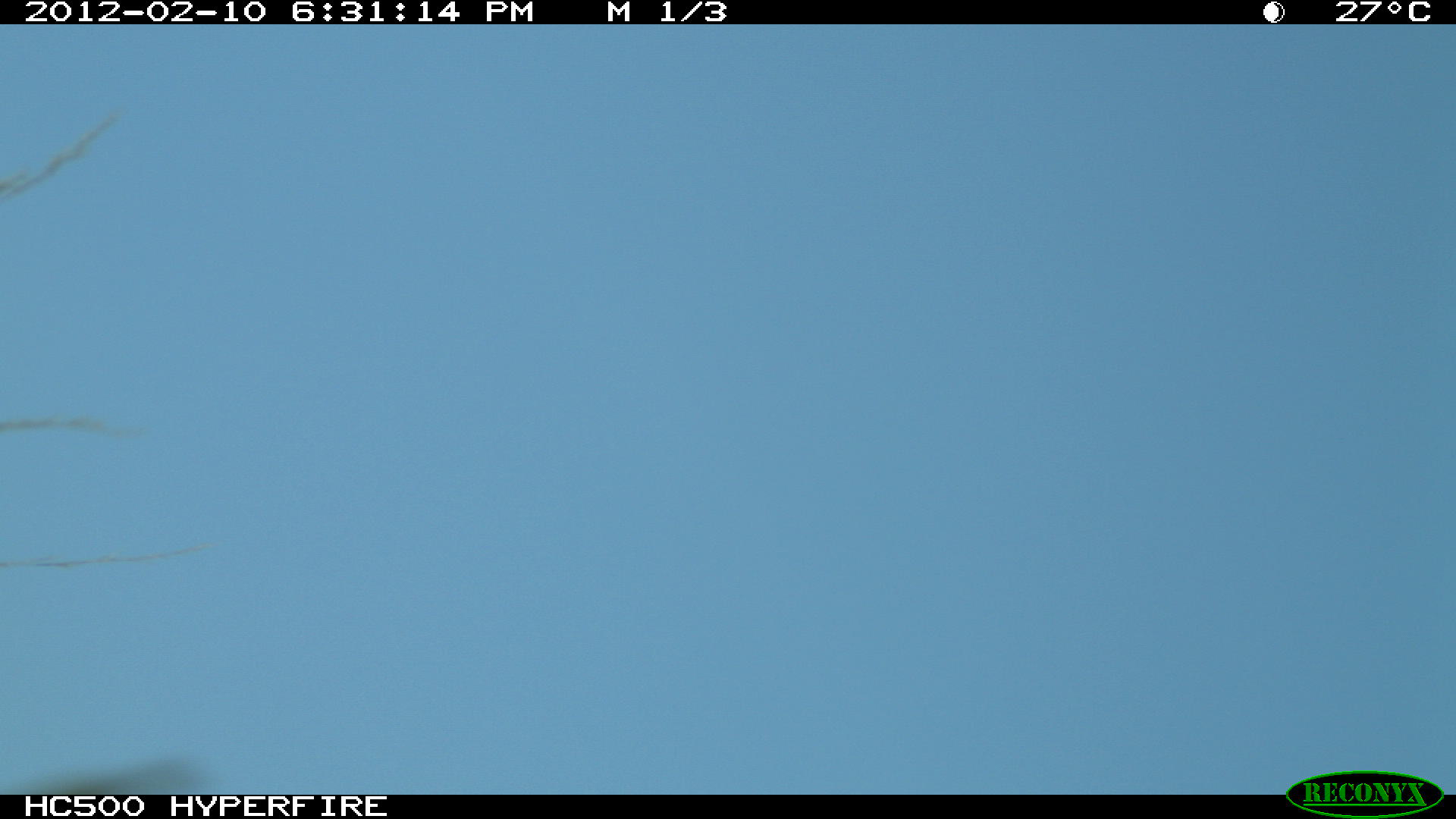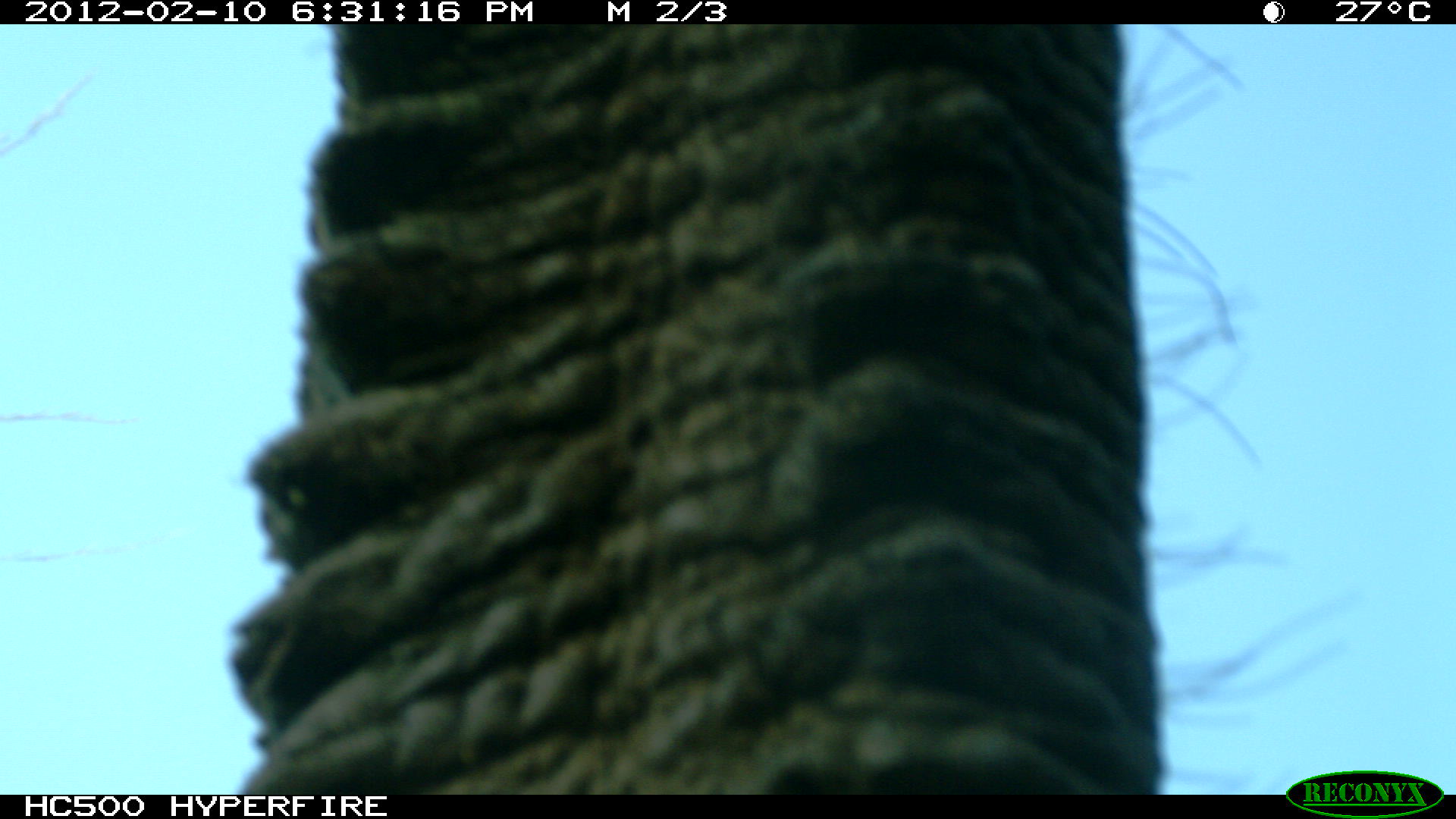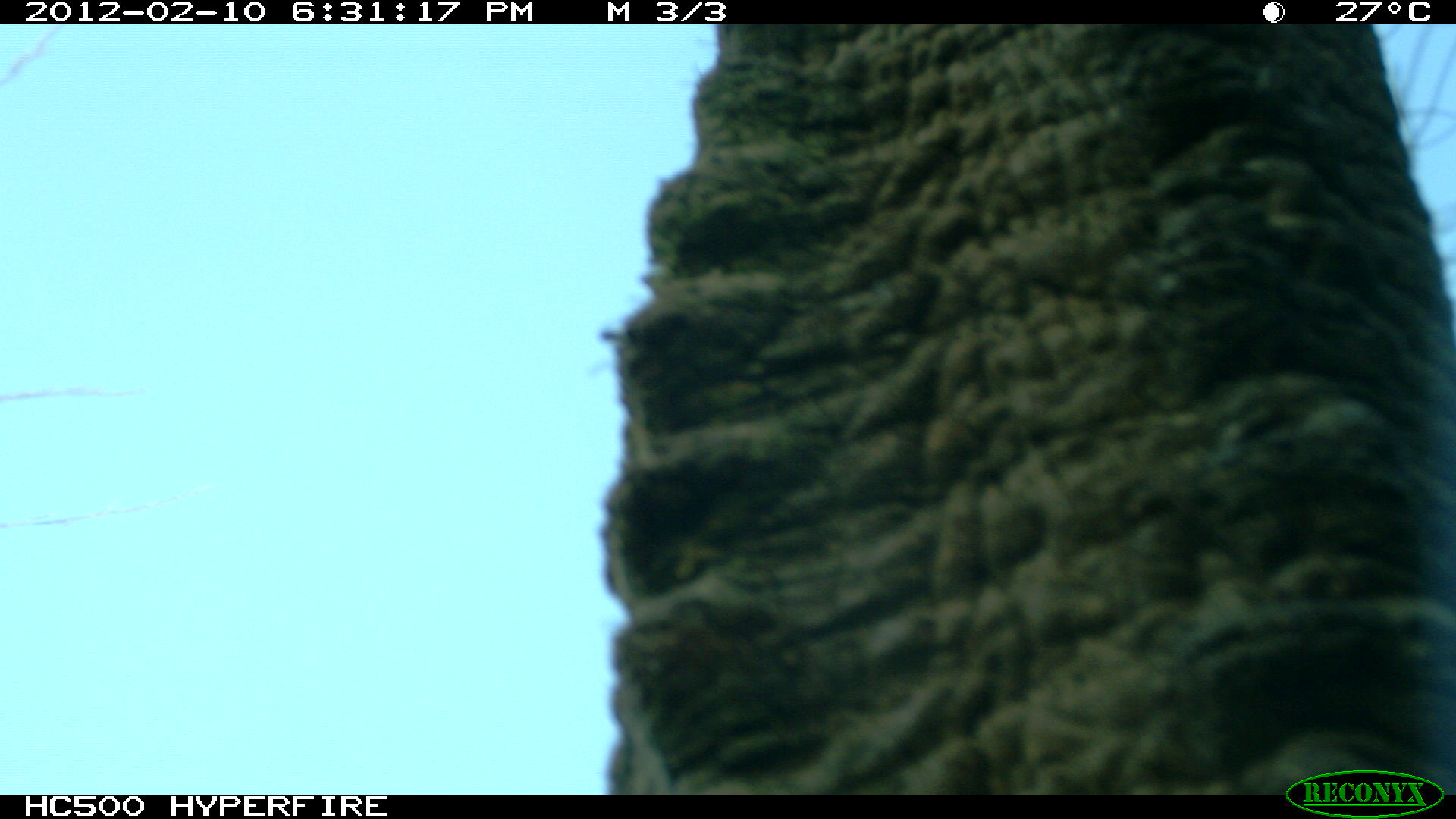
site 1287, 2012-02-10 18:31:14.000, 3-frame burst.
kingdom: Animalia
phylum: Chordata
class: Mammalia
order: Proboscidea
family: Elephantidae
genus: Loxodonta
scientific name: Loxodonta africana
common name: african bush elephant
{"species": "Loxodonta africana (african bush elephant)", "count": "1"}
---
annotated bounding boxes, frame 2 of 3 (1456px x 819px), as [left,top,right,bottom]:
loxodonta africana: [225,19,1343,792]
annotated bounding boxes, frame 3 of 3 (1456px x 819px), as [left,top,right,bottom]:
loxodonta africana: [591,22,1453,792]